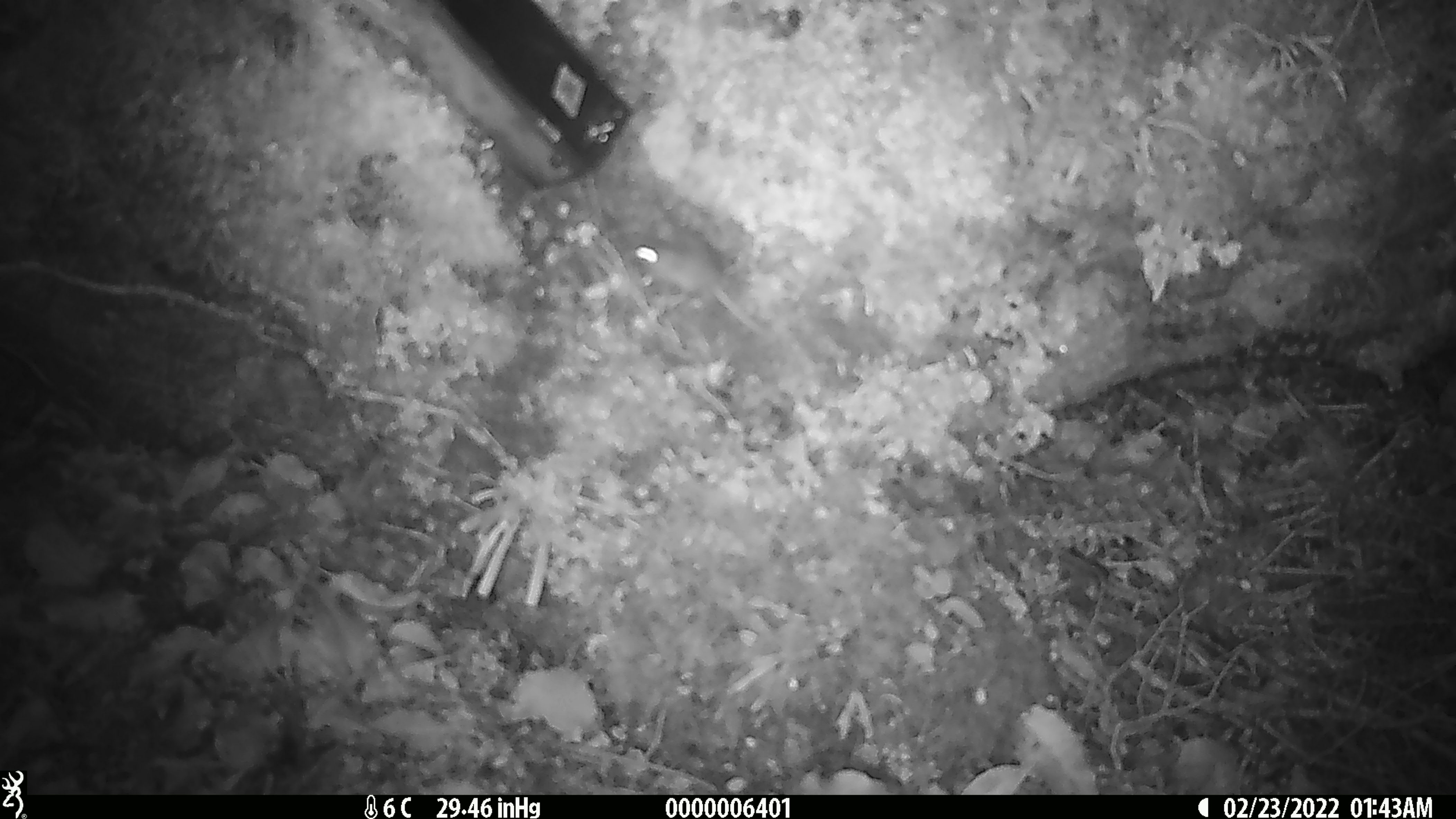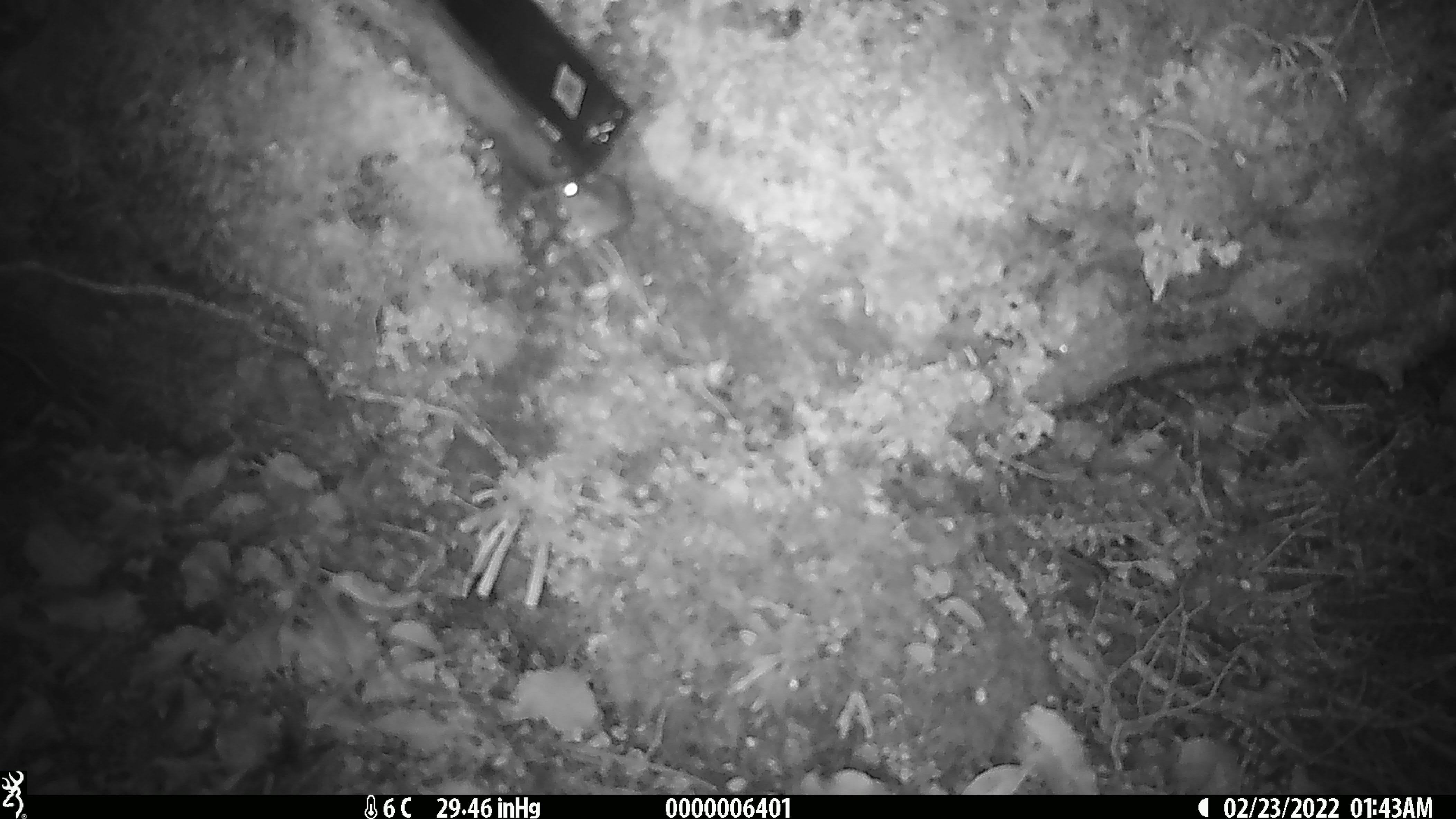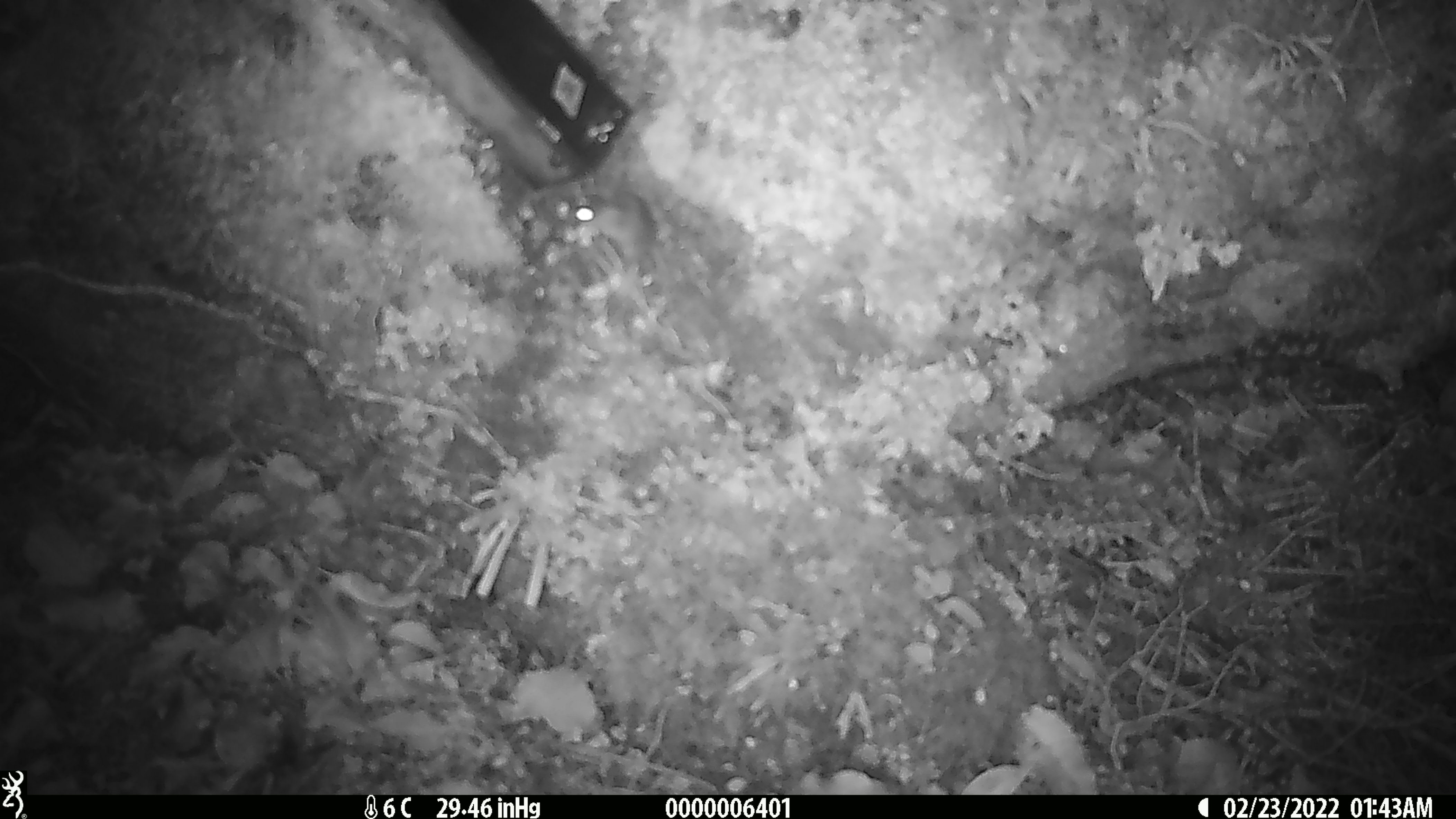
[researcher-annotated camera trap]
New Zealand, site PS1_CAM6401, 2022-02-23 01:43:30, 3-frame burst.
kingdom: Animalia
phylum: Chordata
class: Mammalia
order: Rodentia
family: Muridae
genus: Mus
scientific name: Mus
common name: mouse